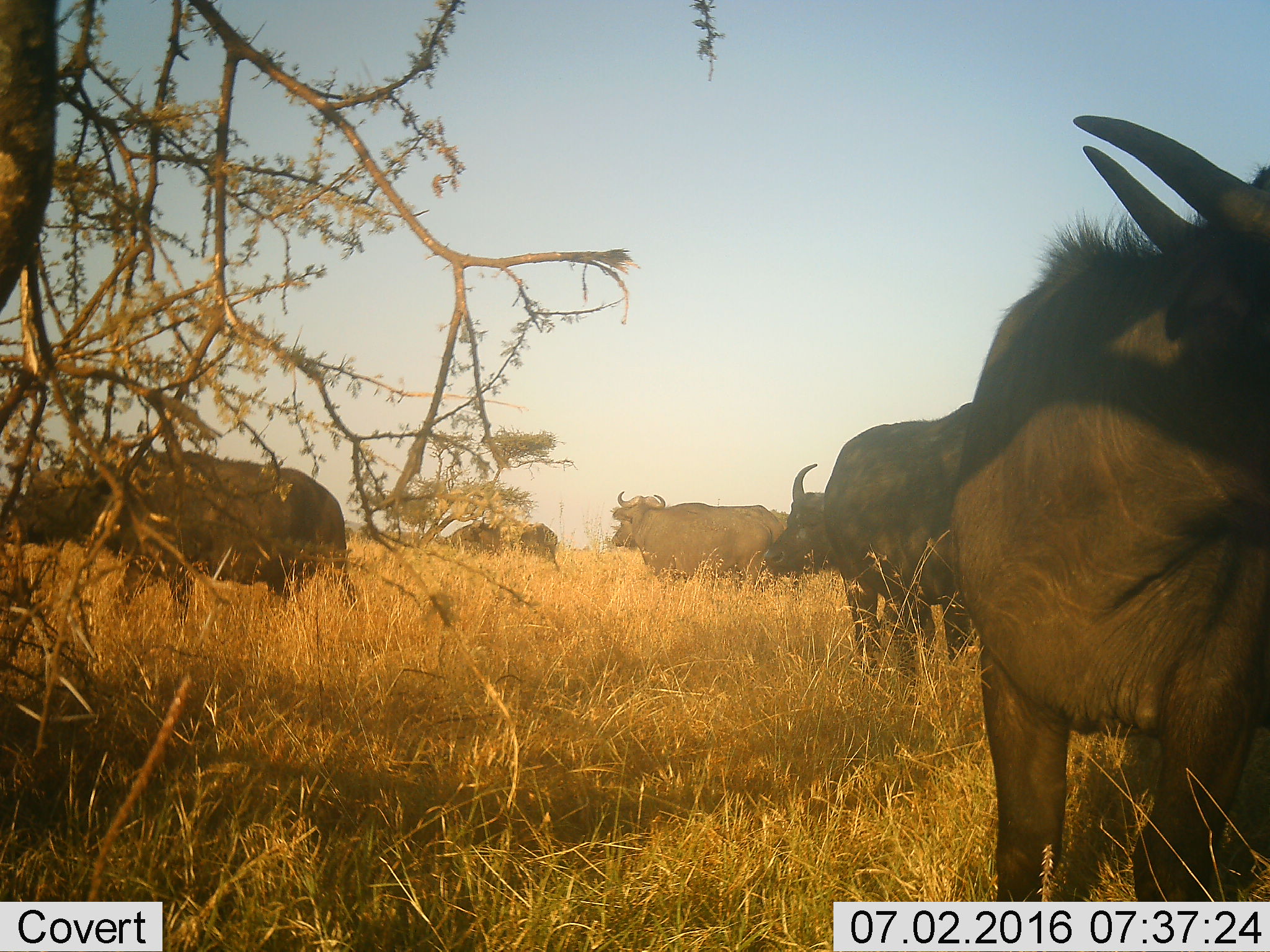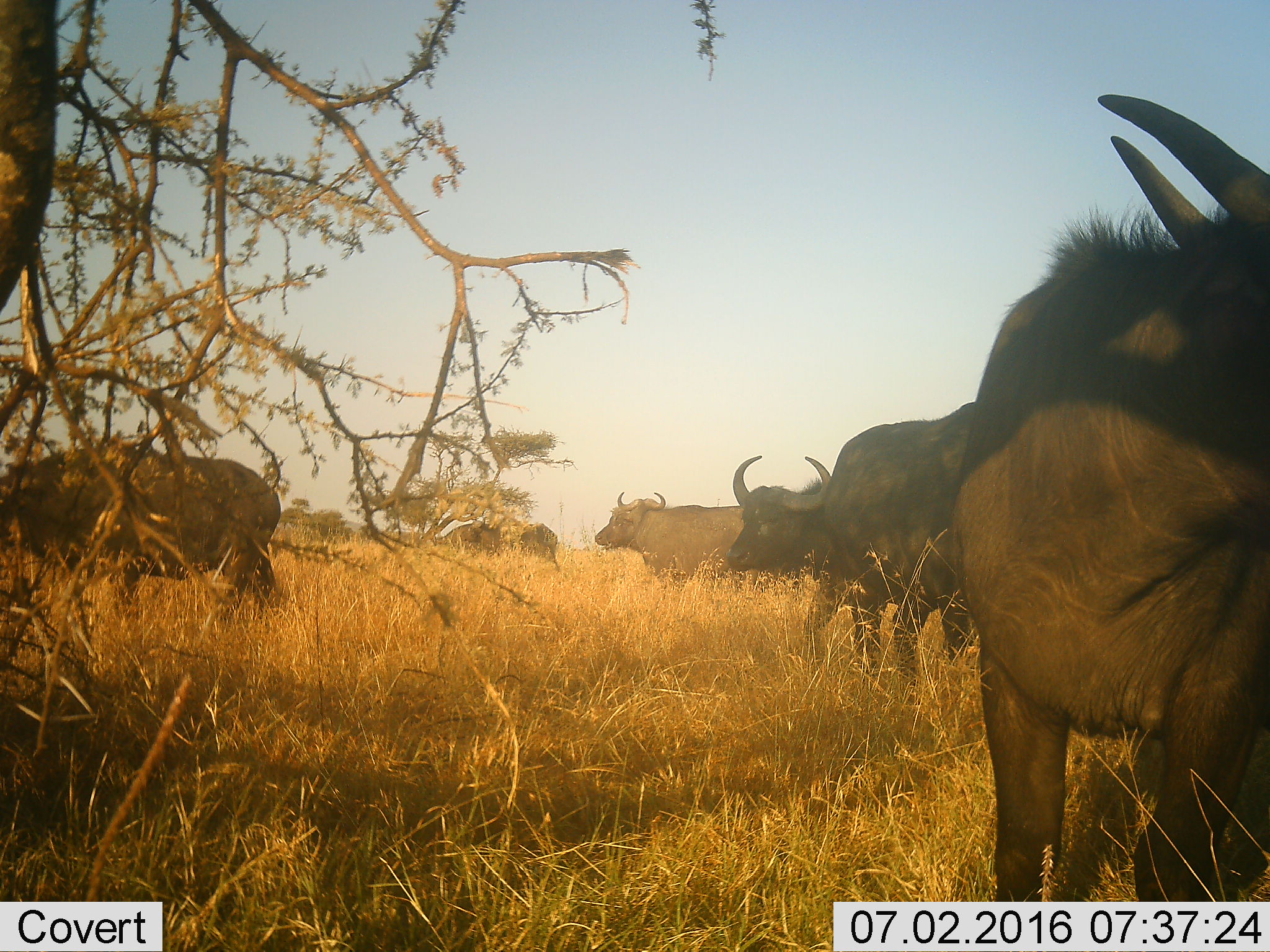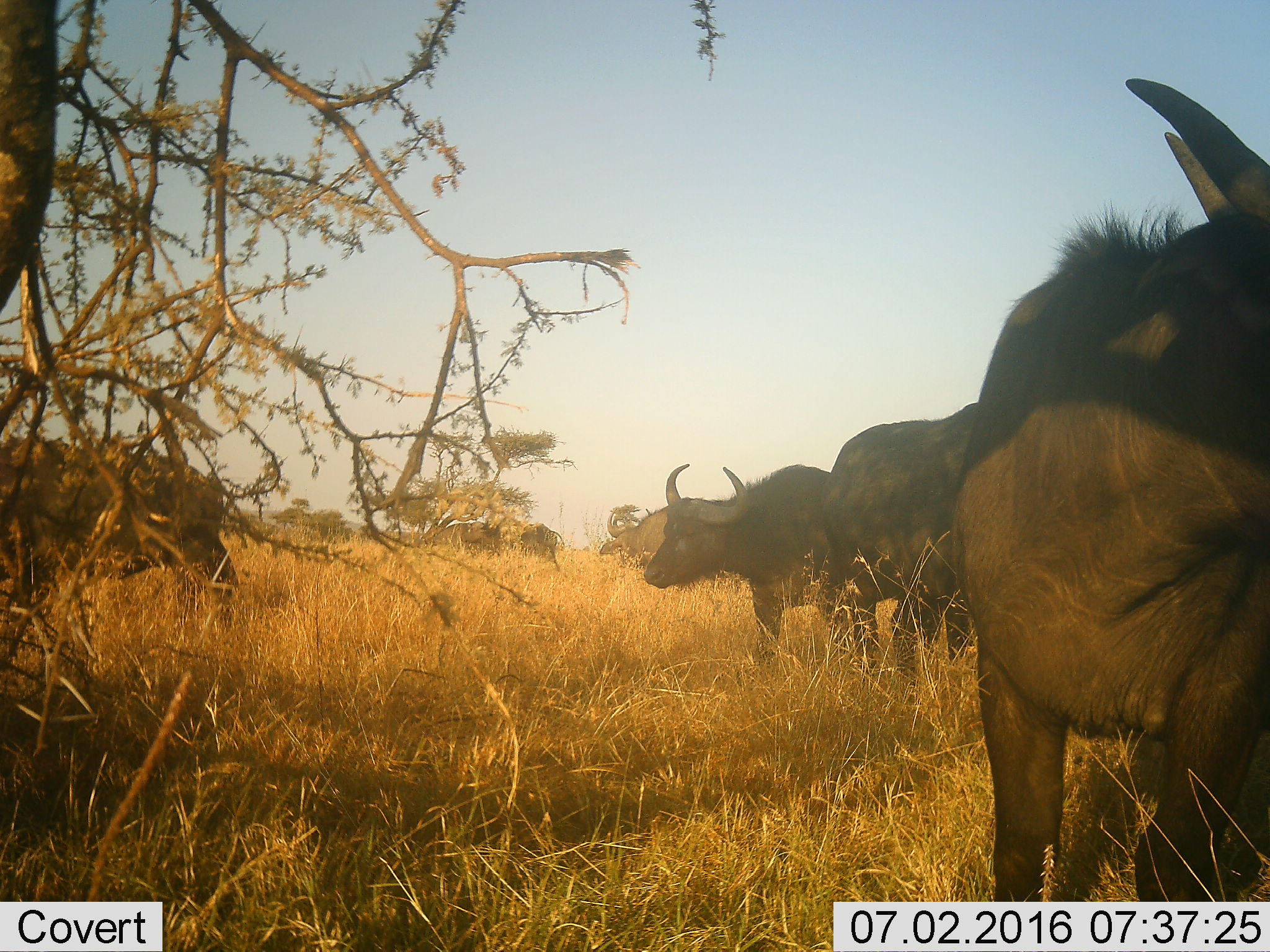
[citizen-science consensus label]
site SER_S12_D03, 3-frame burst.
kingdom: Animalia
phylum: Chordata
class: Mammalia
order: Artiodactyla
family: Bovidae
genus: Syncerus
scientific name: Syncerus caffer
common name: african buffalo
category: buffalo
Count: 7.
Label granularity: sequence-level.